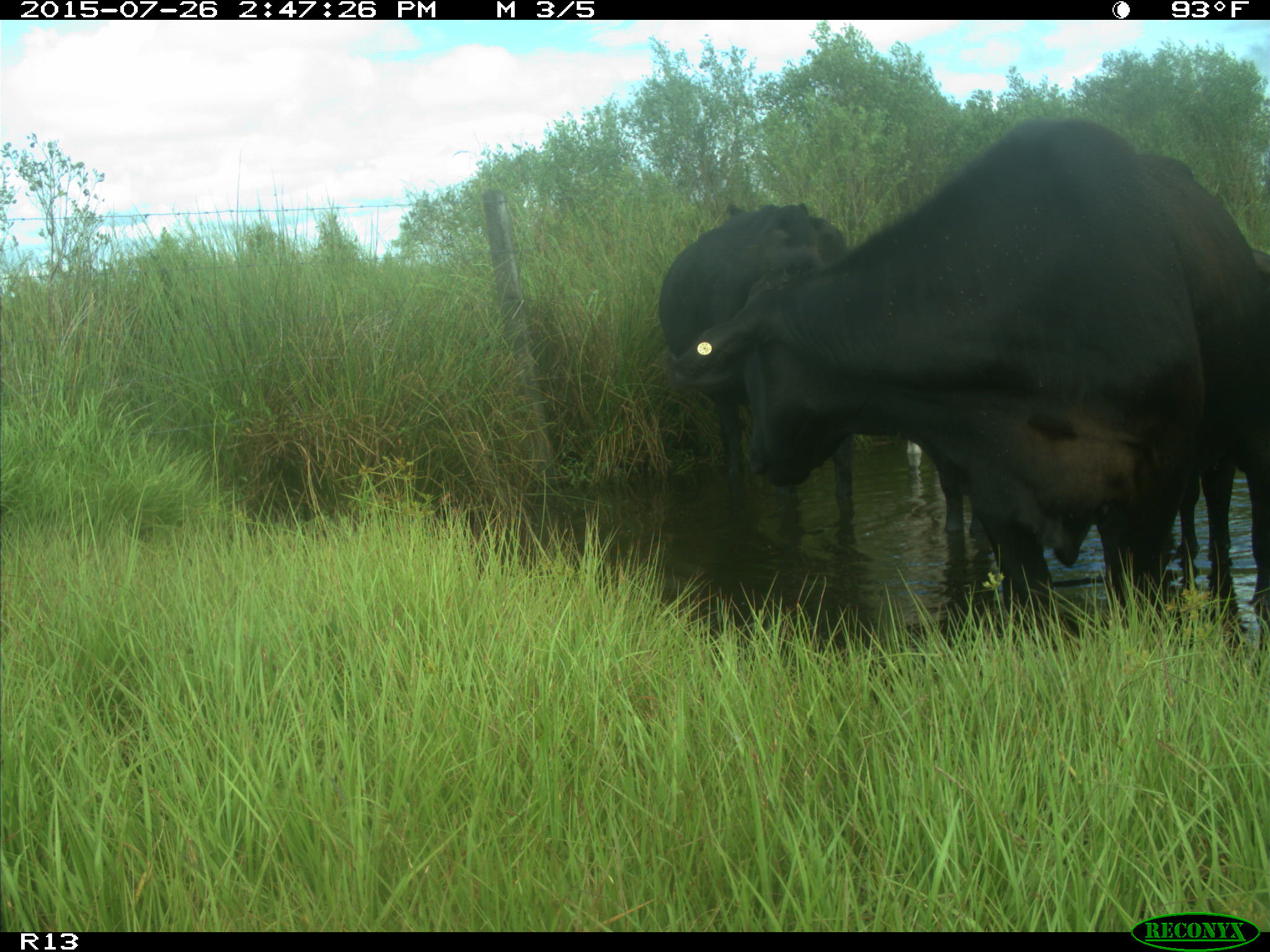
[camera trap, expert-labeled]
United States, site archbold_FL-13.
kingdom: Animalia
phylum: Chordata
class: Mammalia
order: Artiodactyla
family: Bovidae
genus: Bos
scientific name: Bos taurus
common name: domestic cow